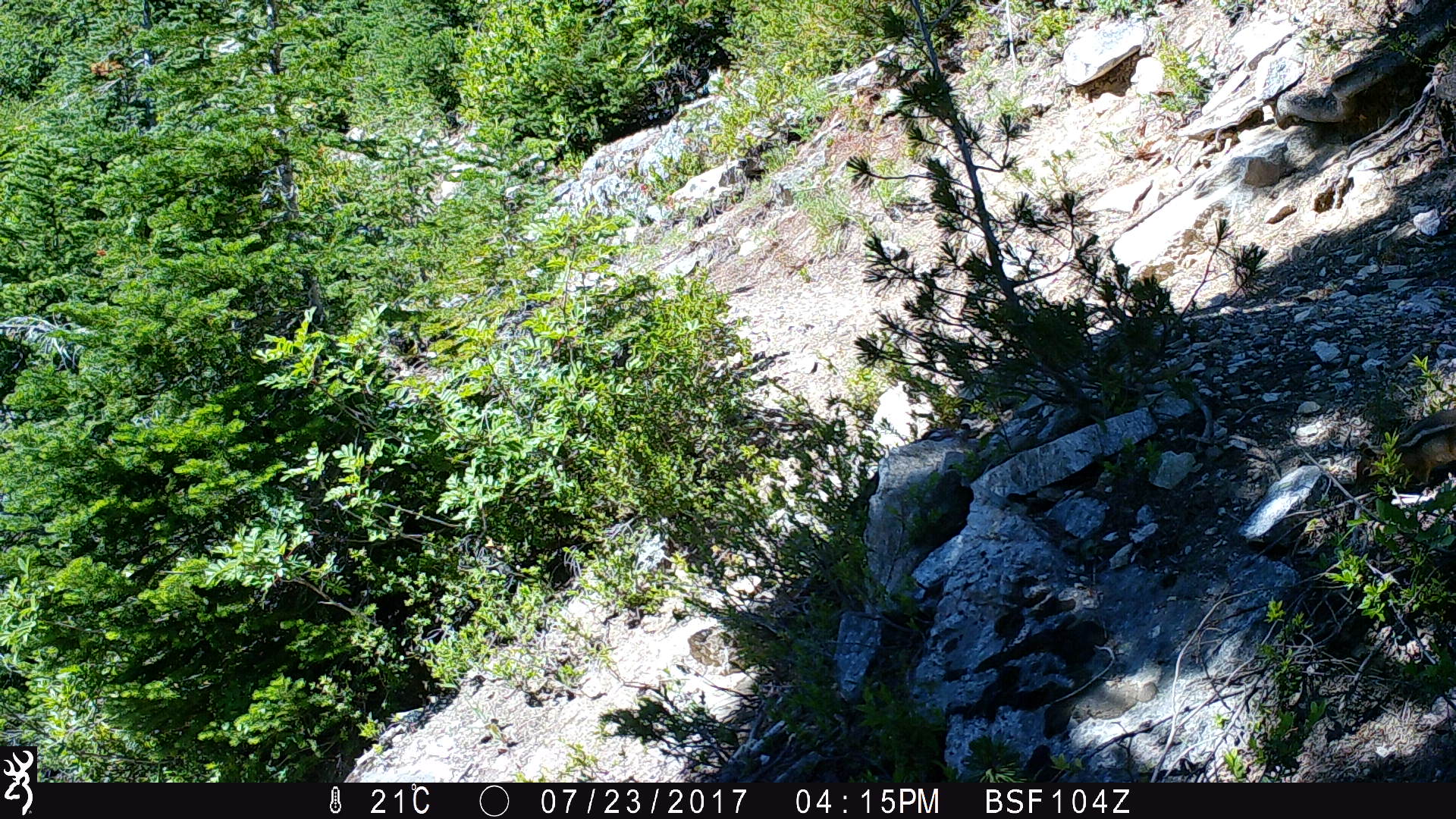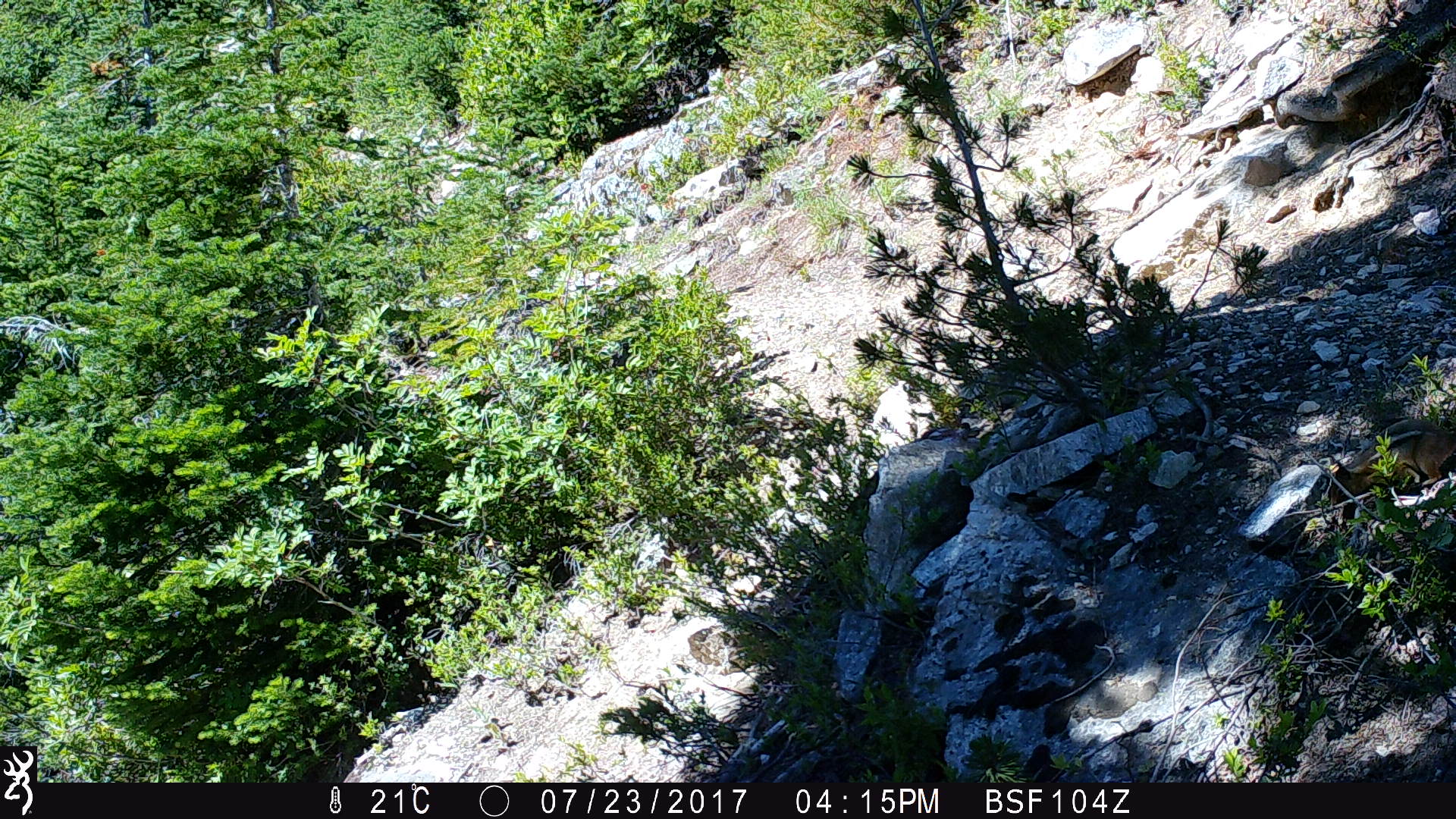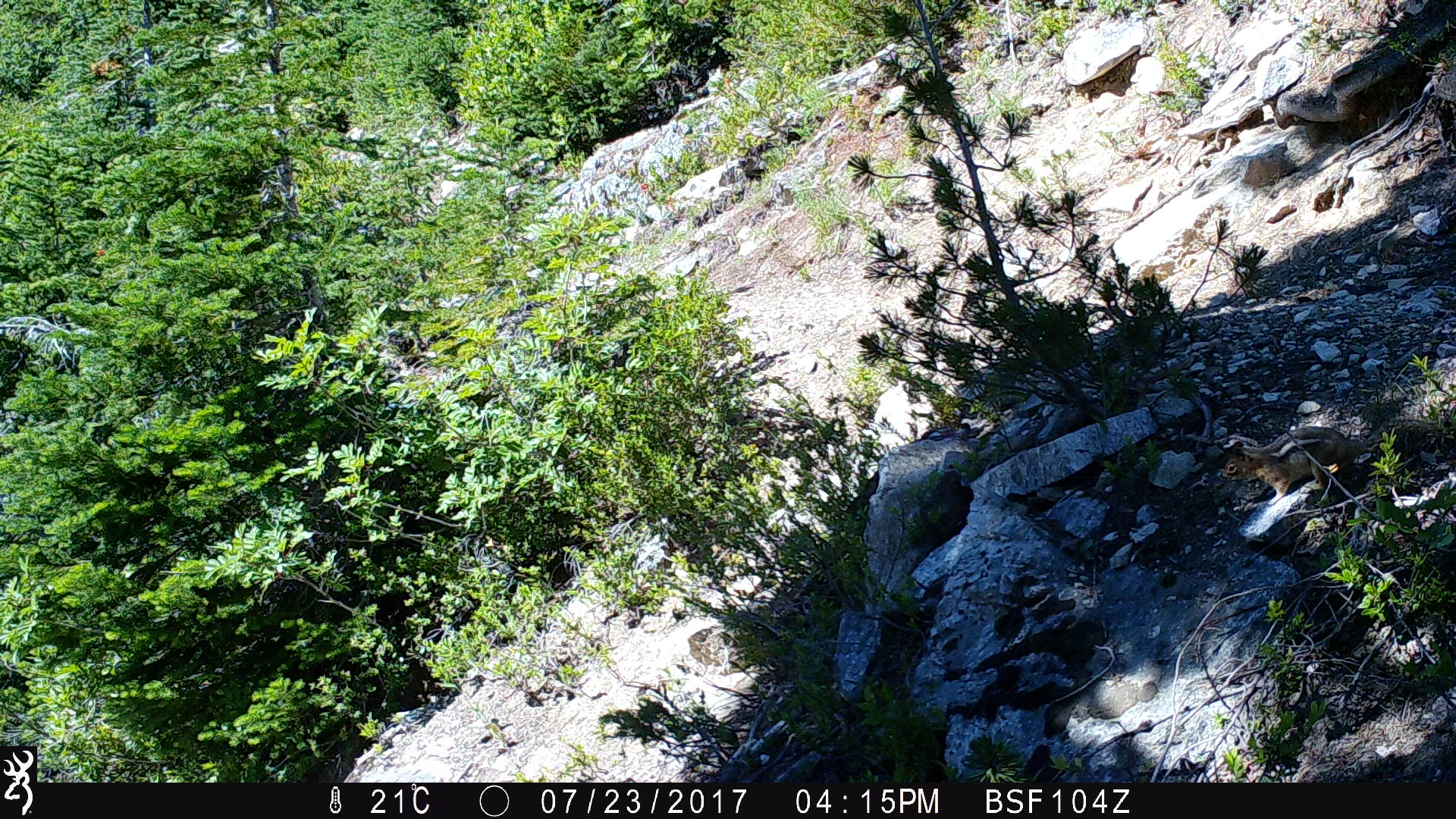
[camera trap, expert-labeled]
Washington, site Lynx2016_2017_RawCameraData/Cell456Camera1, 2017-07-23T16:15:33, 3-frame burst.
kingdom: Animalia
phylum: Chordata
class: Mammalia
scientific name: Mammalia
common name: small mammal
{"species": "small mammal (Mammalia)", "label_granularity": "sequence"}